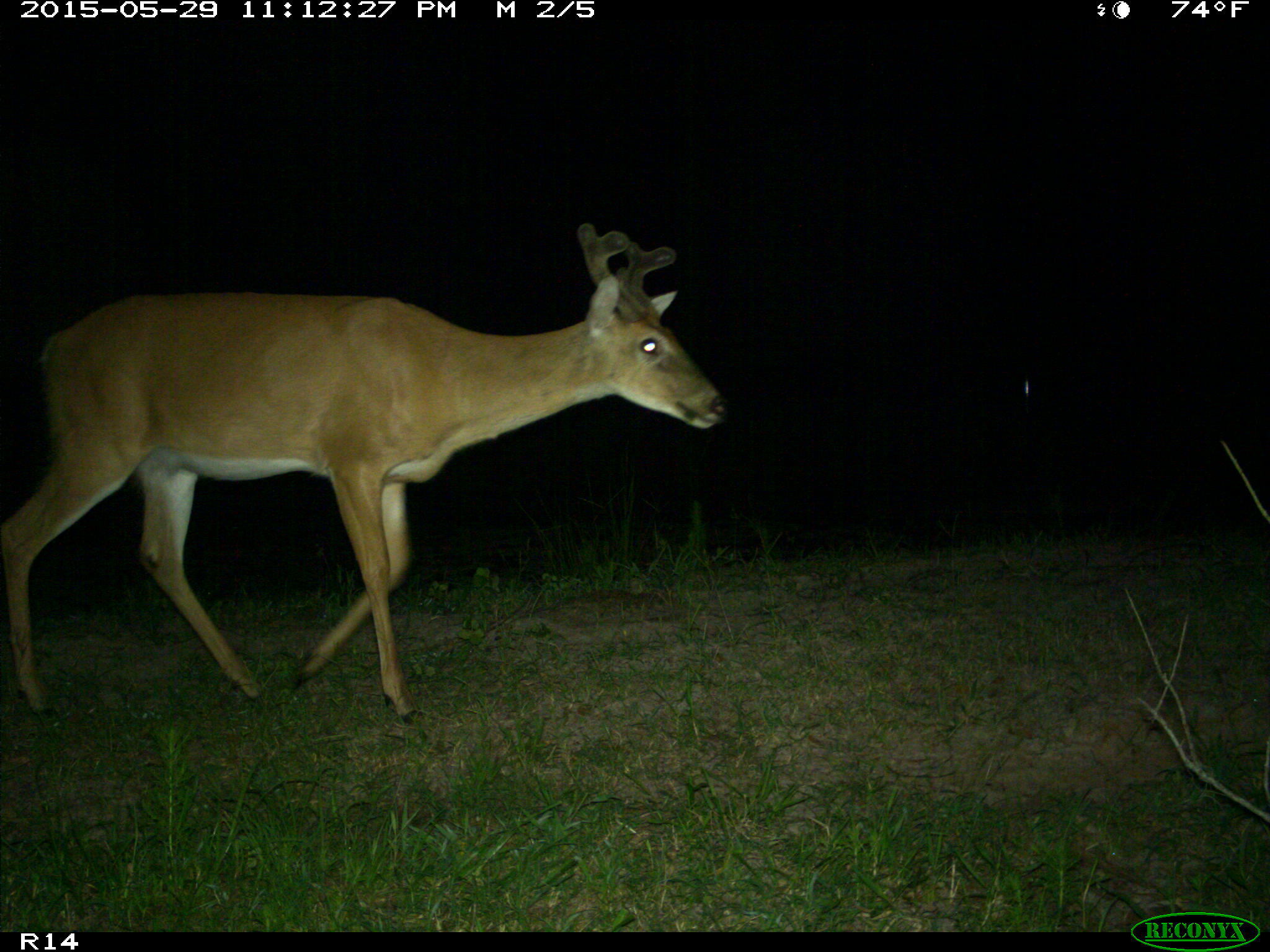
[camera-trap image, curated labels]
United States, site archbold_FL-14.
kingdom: Animalia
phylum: Chordata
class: Mammalia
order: Artiodactyla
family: Cervidae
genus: Odocoileus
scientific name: Odocoileus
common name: deer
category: unidentified deer